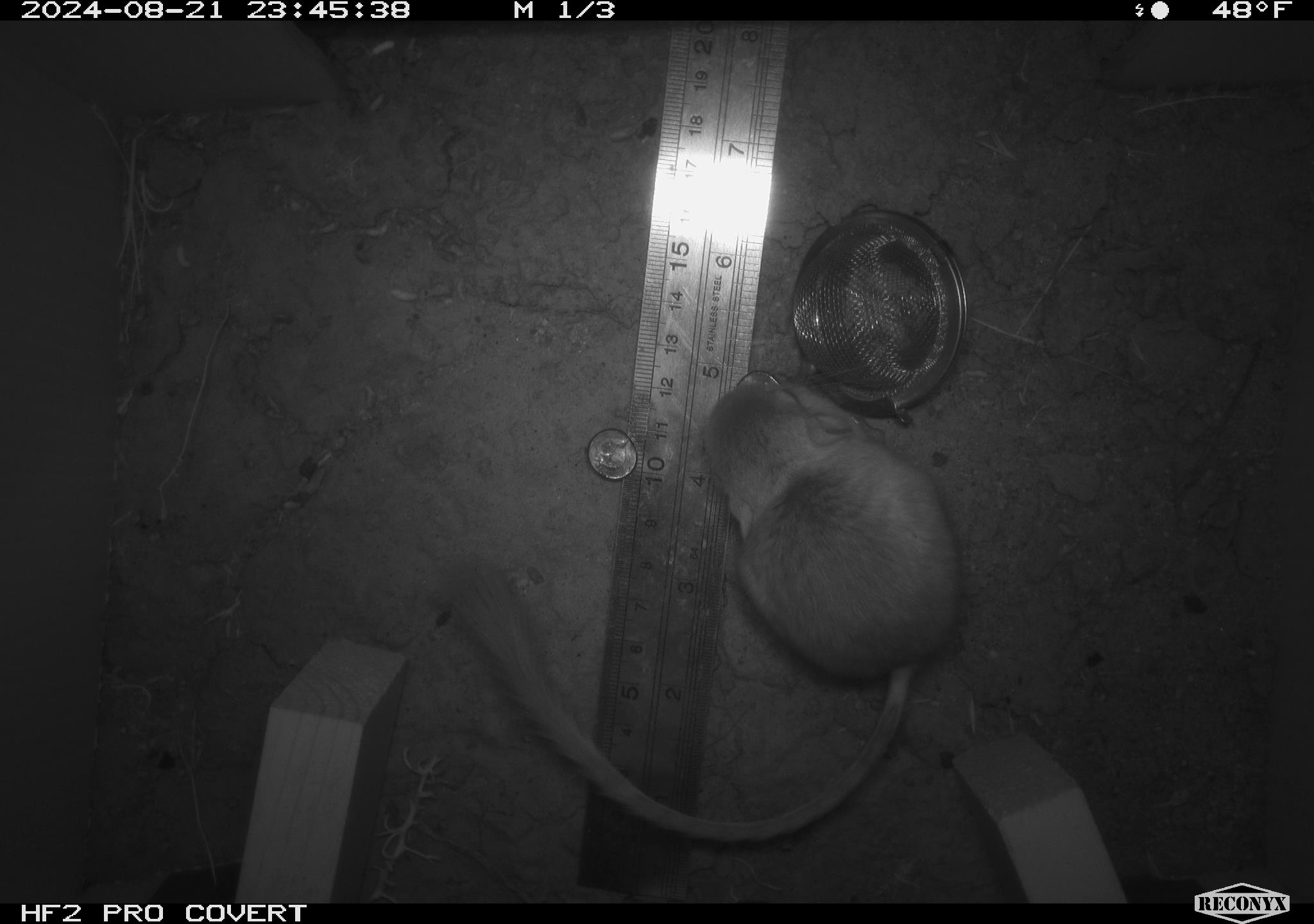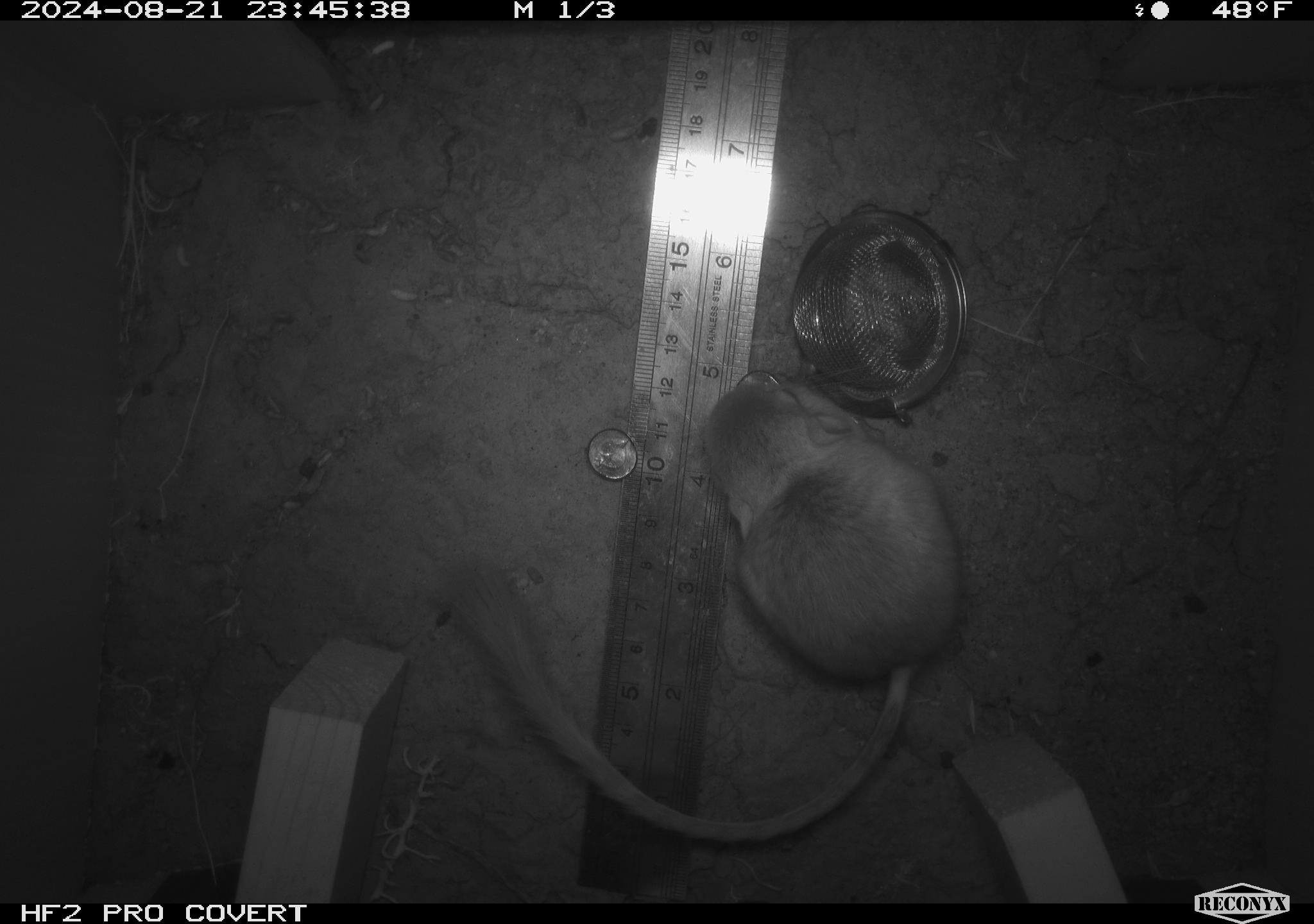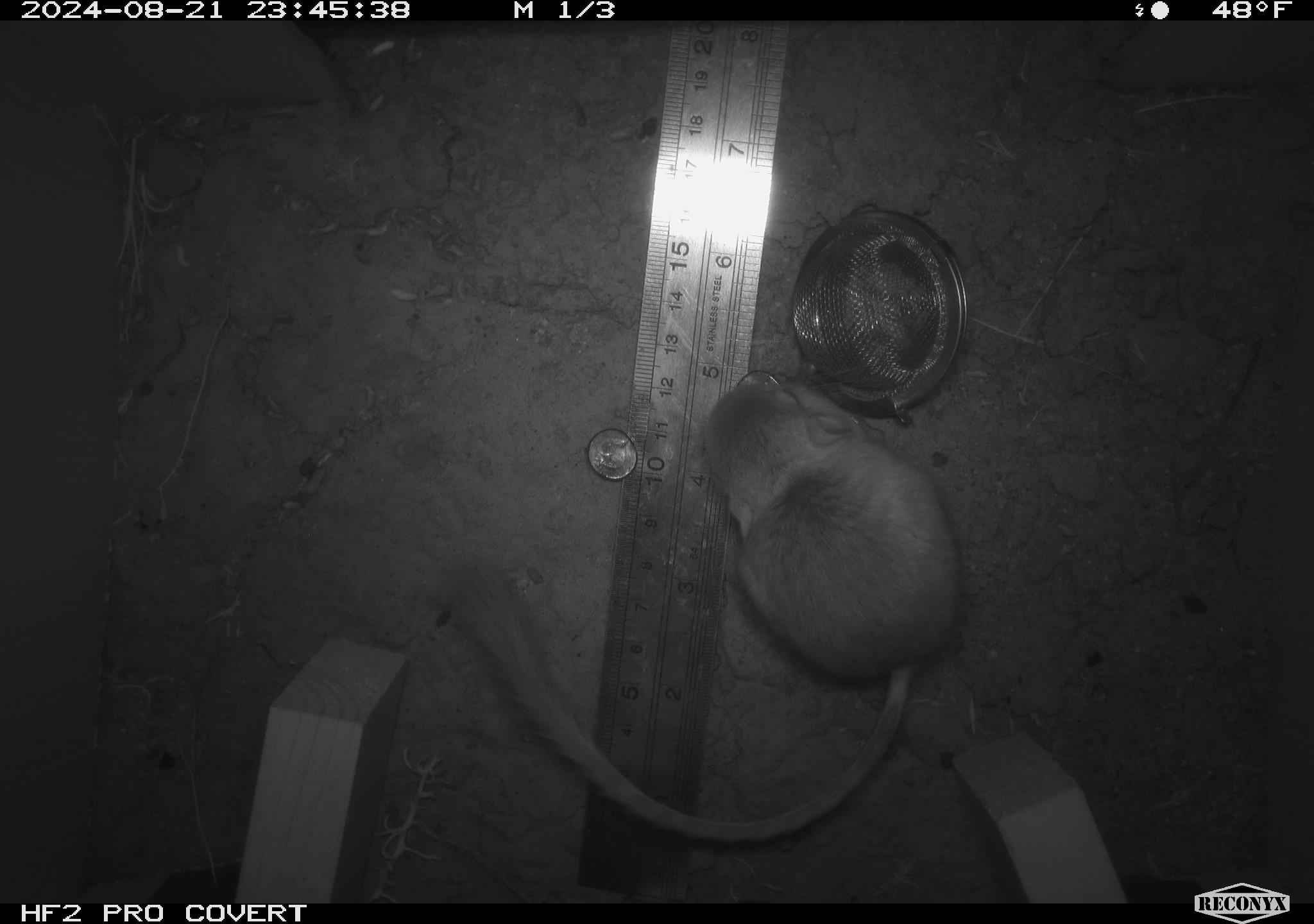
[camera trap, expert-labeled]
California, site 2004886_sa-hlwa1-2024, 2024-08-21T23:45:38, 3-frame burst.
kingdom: Animalia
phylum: Chordata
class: Mammalia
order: Rodentia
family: Heteromyidae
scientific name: Heteromyidae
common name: kangaroo rats and pocket mice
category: heteromyidae family